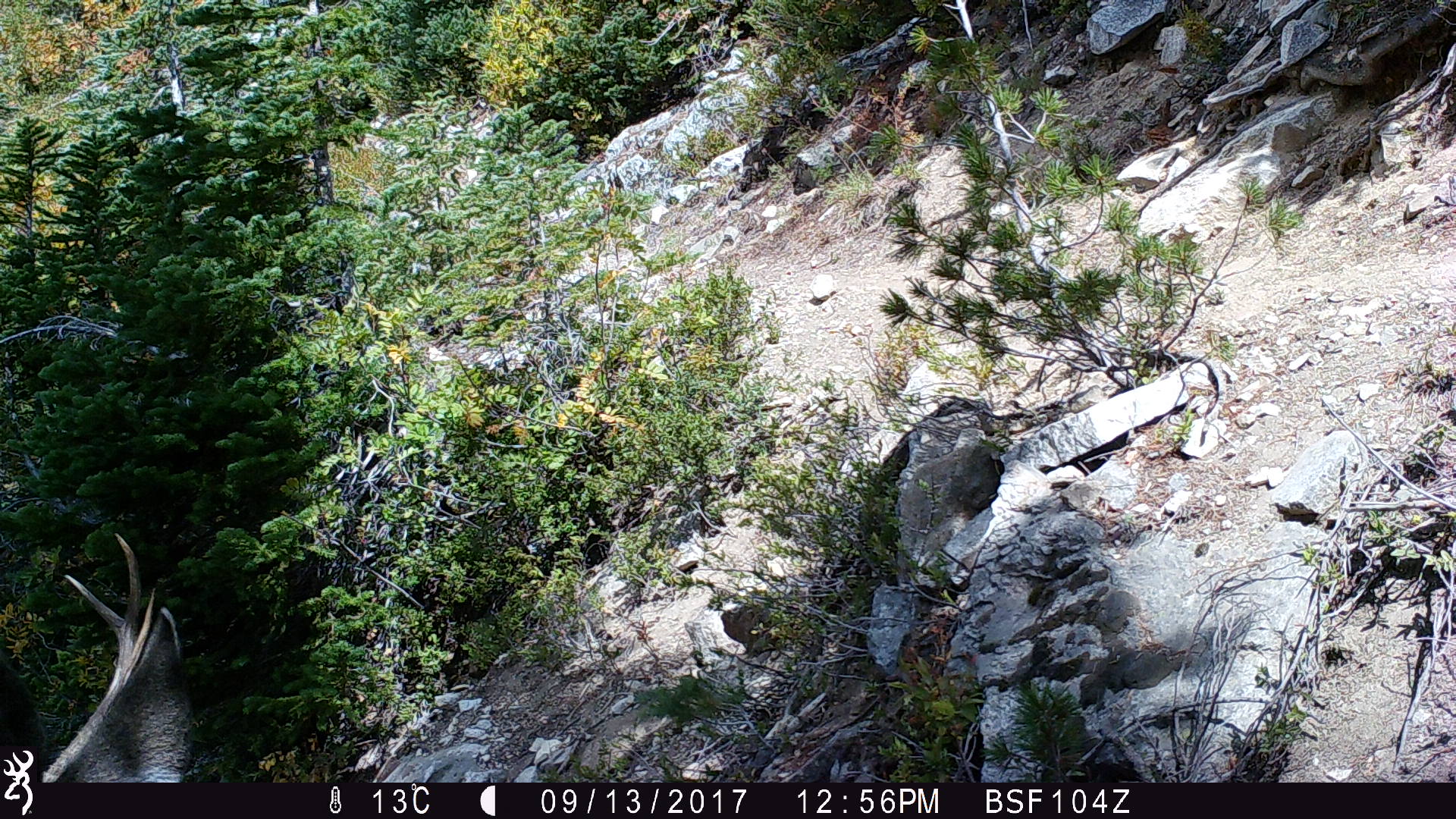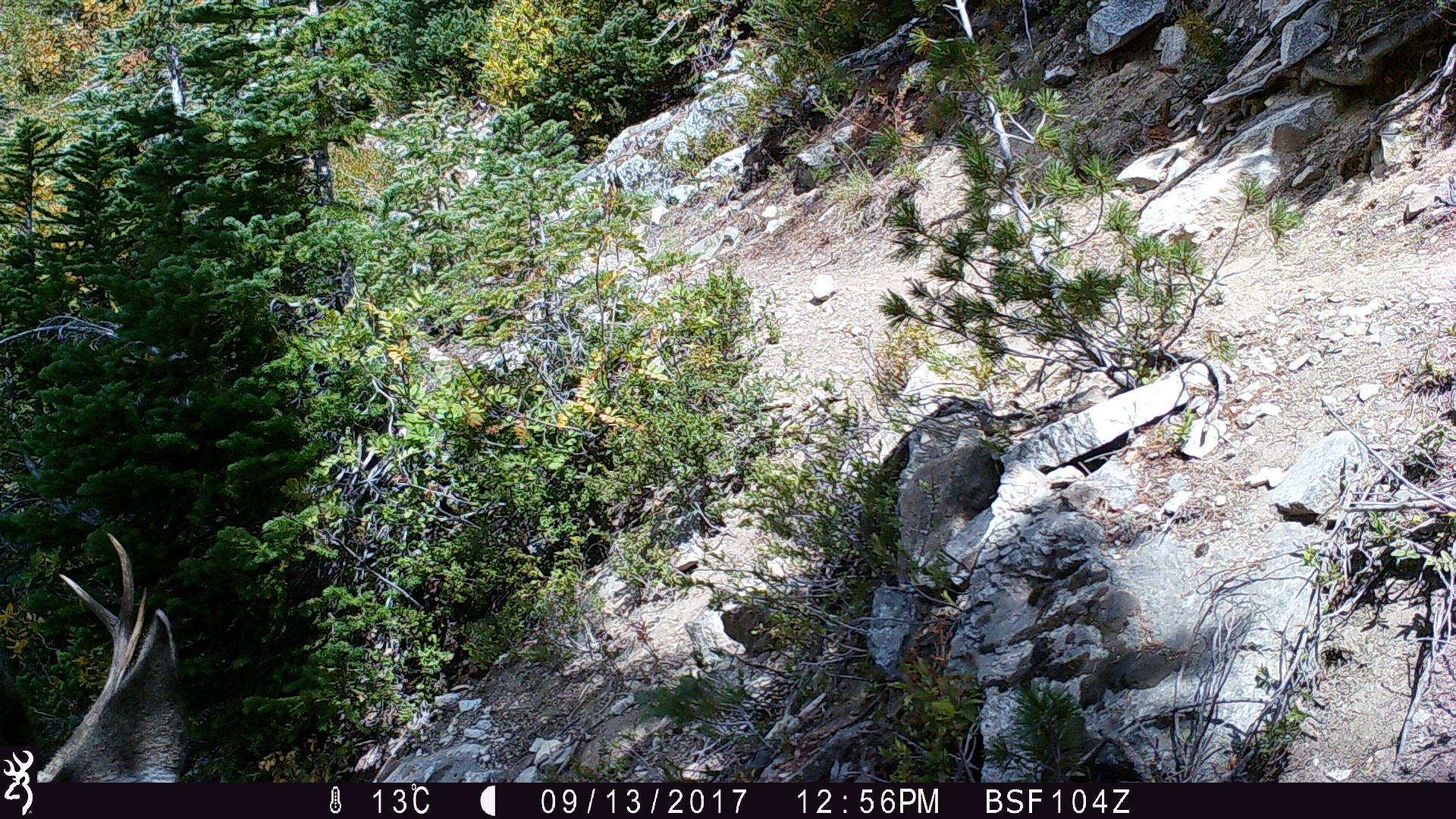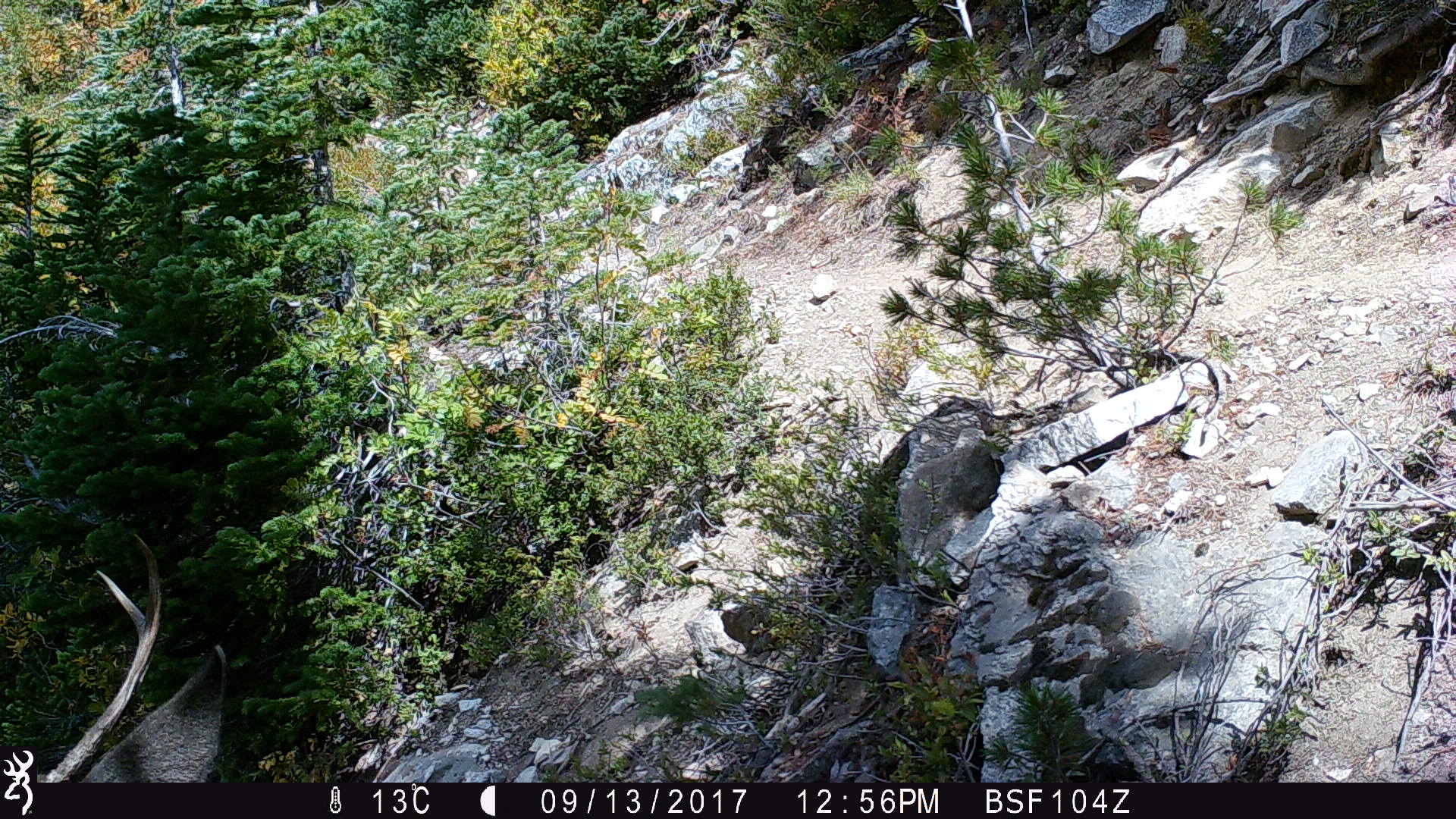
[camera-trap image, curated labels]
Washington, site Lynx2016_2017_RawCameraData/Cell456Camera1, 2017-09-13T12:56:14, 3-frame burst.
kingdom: Animalia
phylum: Chordata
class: Mammalia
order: Artiodactyla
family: Cervidae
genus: Odocoileus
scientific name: Odocoileus hemionus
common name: mule deer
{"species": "Odocoileus hemionus (mule deer)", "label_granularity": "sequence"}